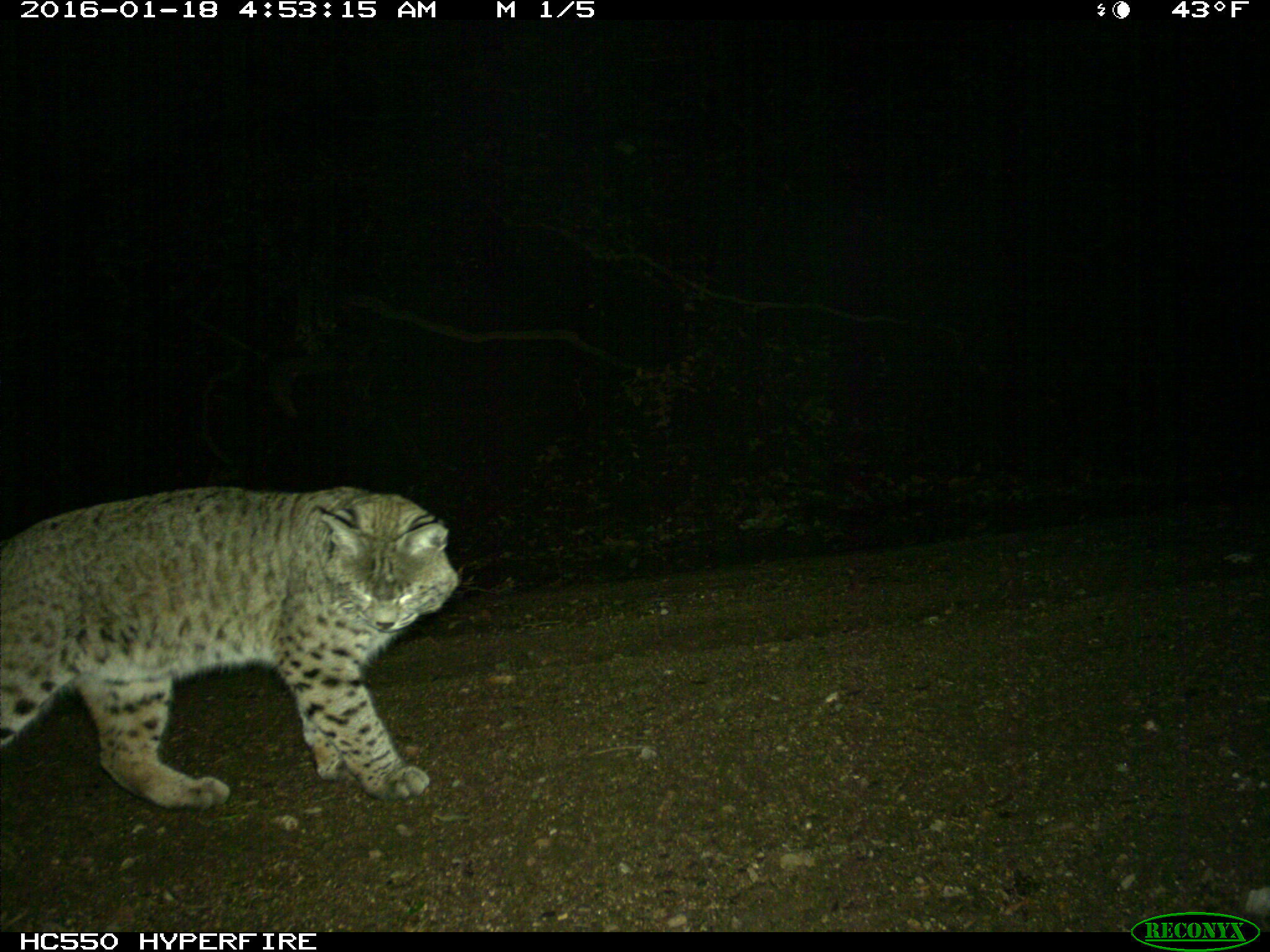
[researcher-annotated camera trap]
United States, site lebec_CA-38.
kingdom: Animalia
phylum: Chordata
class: Mammalia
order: Carnivora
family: Felidae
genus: Lynx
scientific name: Lynx rufus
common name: bobcat